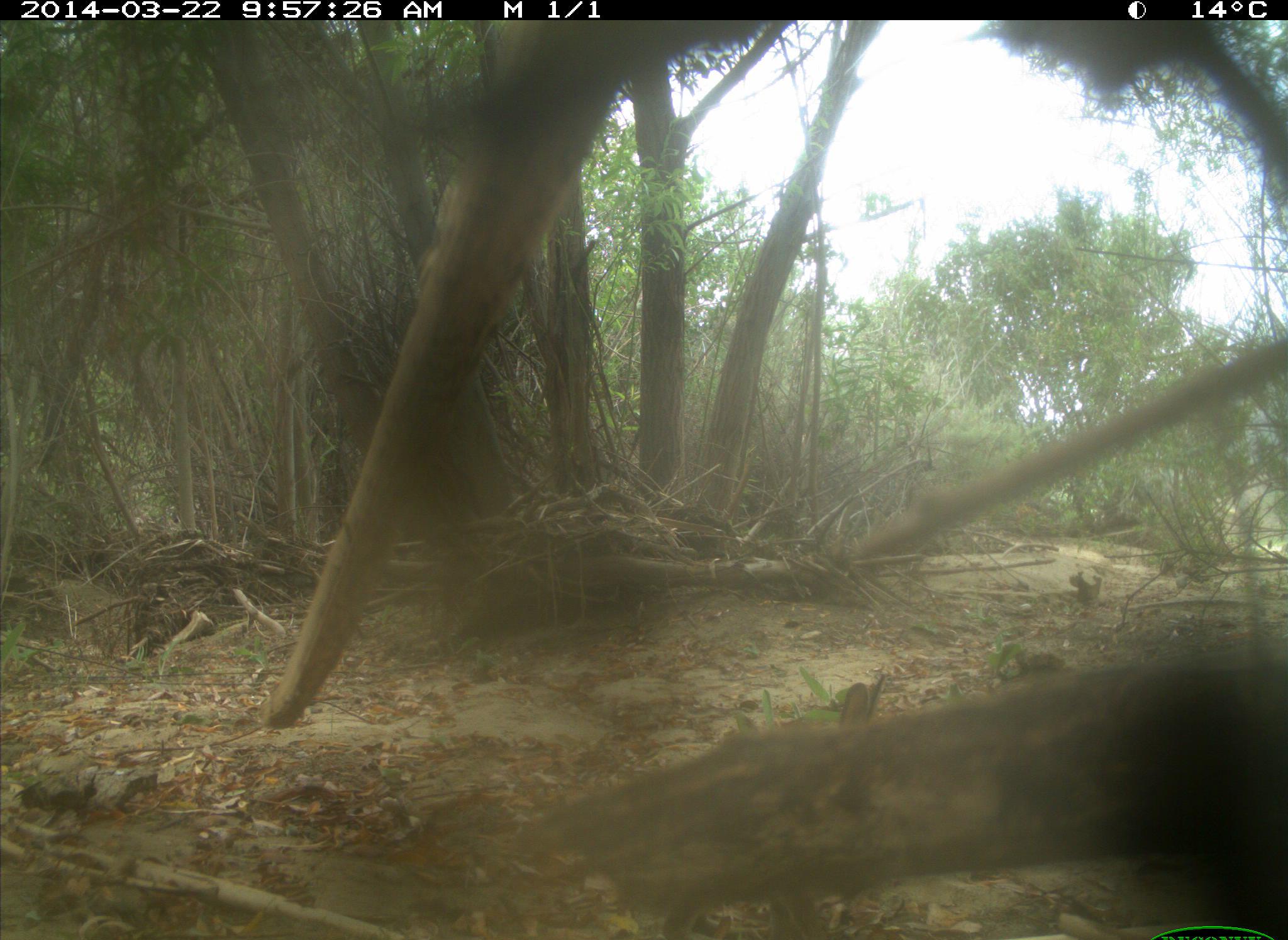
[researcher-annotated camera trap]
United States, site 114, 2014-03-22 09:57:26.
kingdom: Animalia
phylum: Chordata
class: Mammalia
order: Lagomorpha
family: Leporidae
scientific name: Leporidae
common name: rabbits and hares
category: rabbit